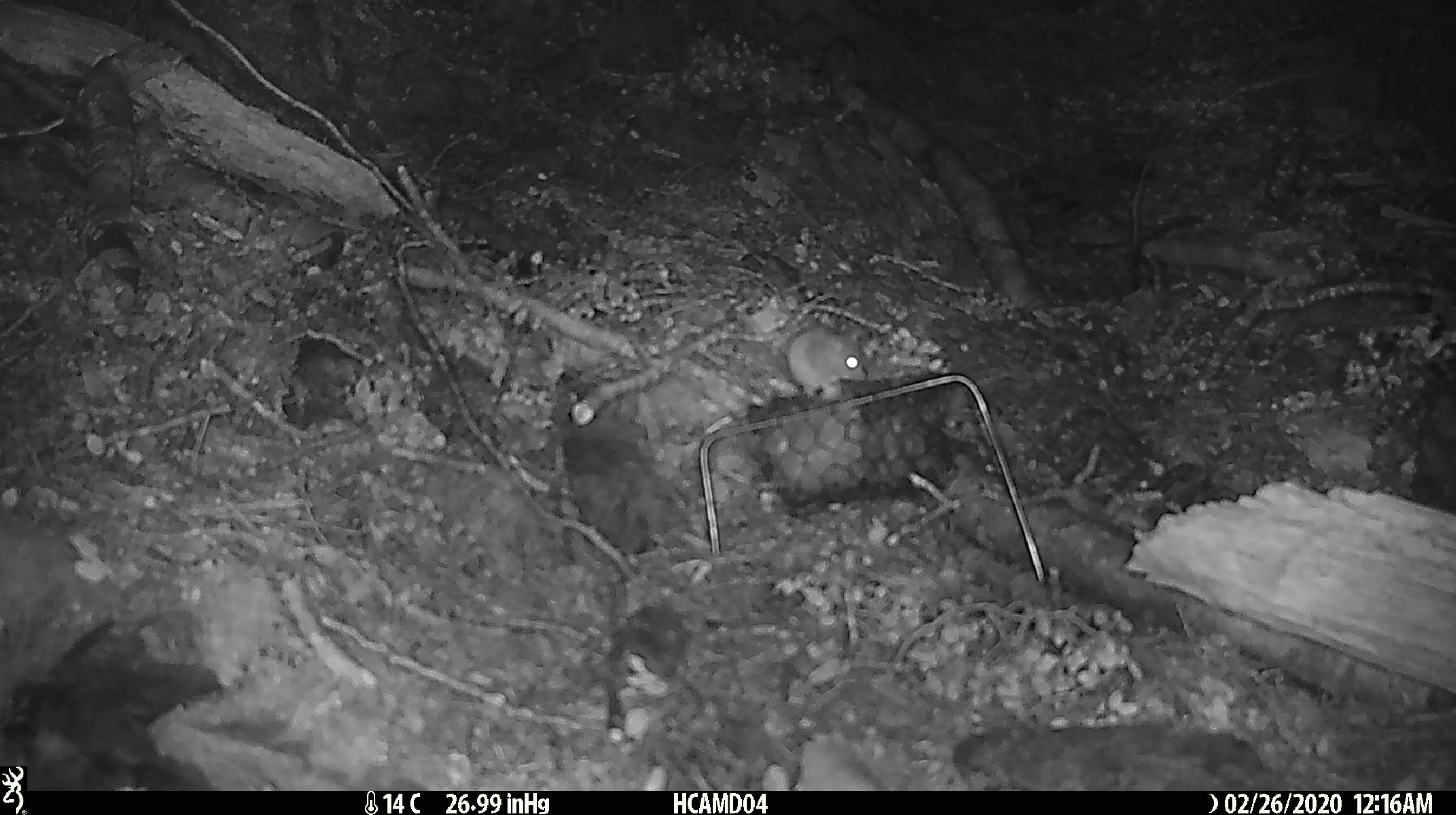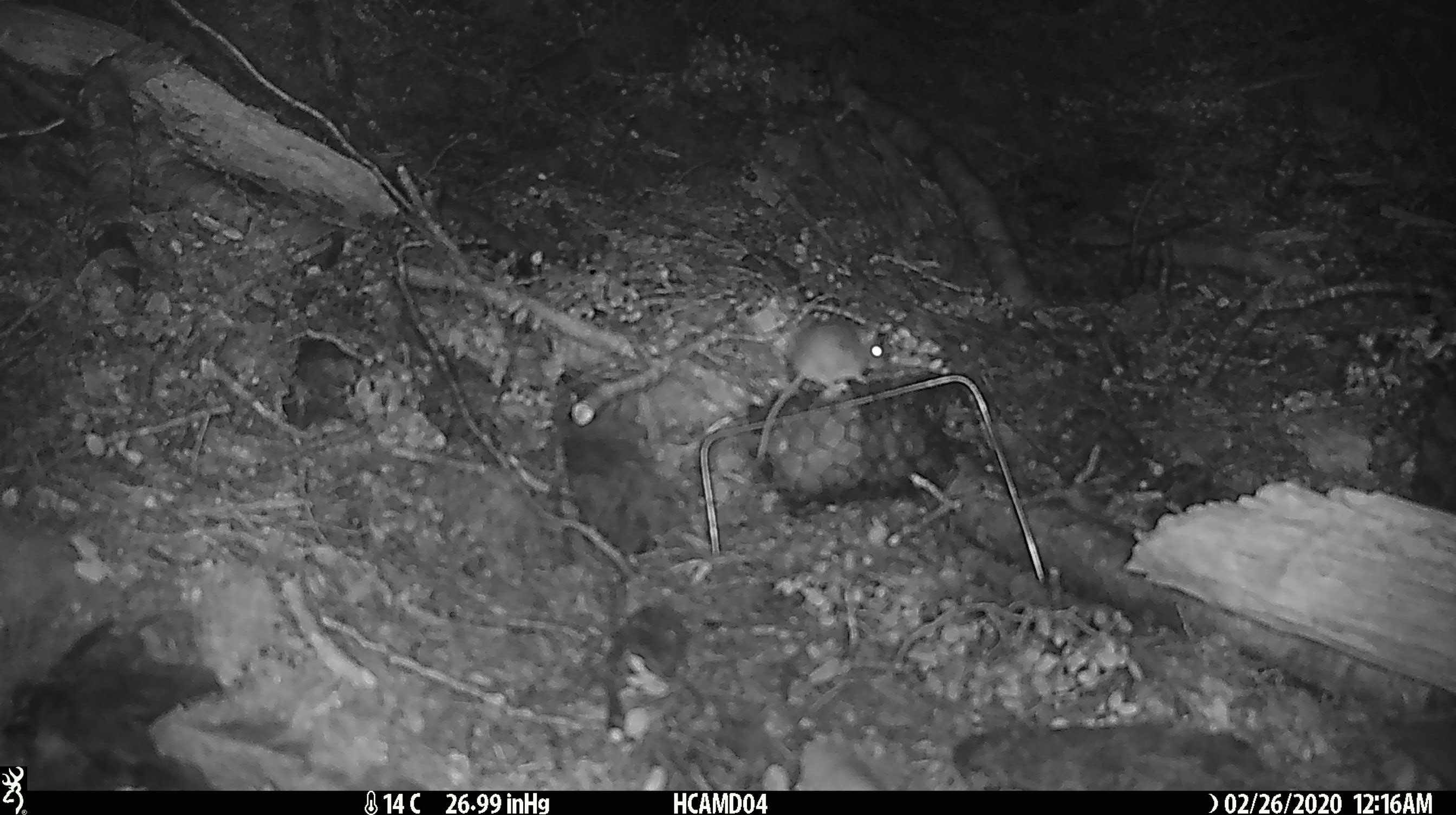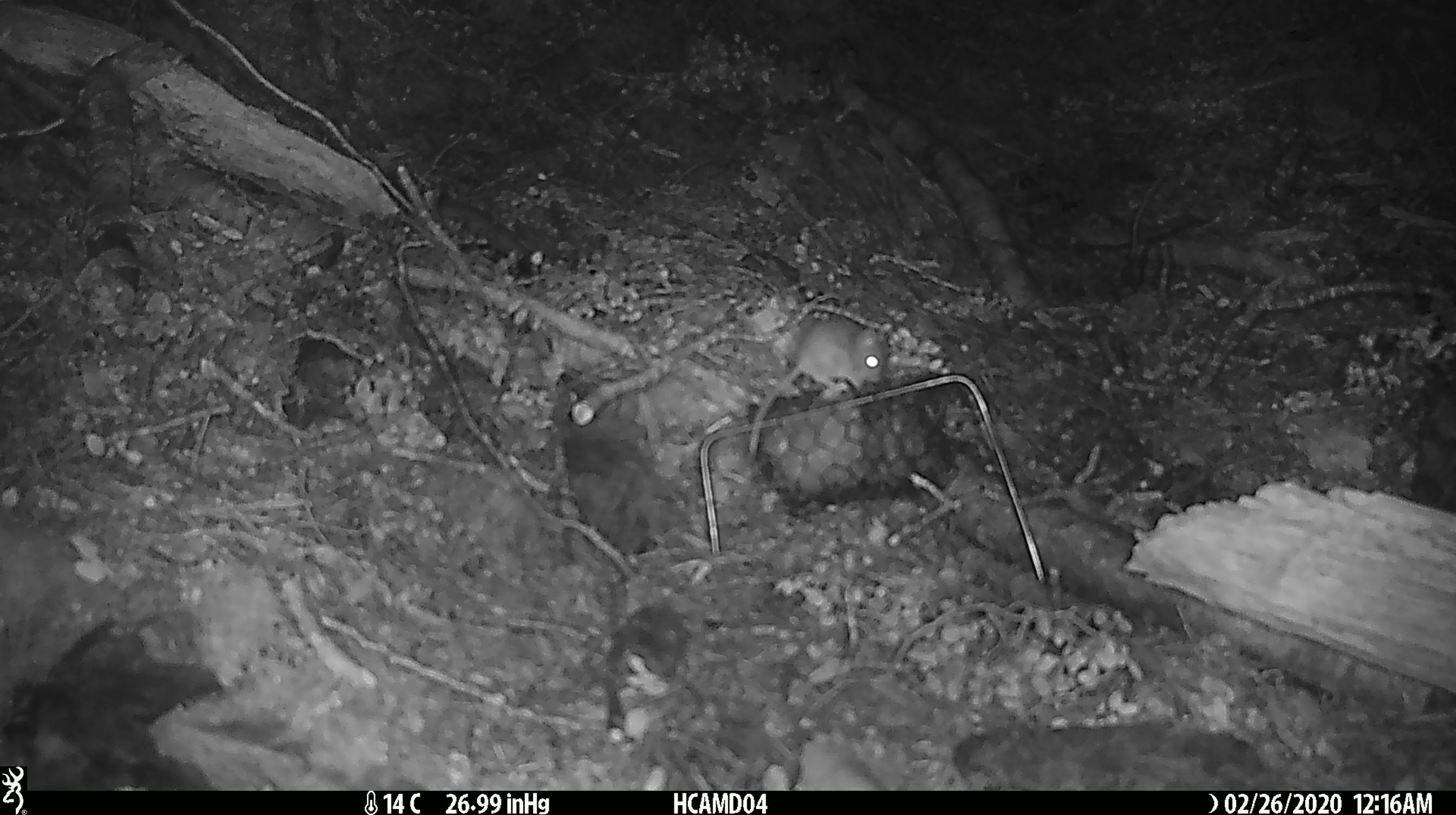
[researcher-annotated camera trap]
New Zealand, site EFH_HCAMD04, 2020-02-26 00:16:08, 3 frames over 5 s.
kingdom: Animalia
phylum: Chordata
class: Mammalia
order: Rodentia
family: Muridae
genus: Mus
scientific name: Mus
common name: mouse